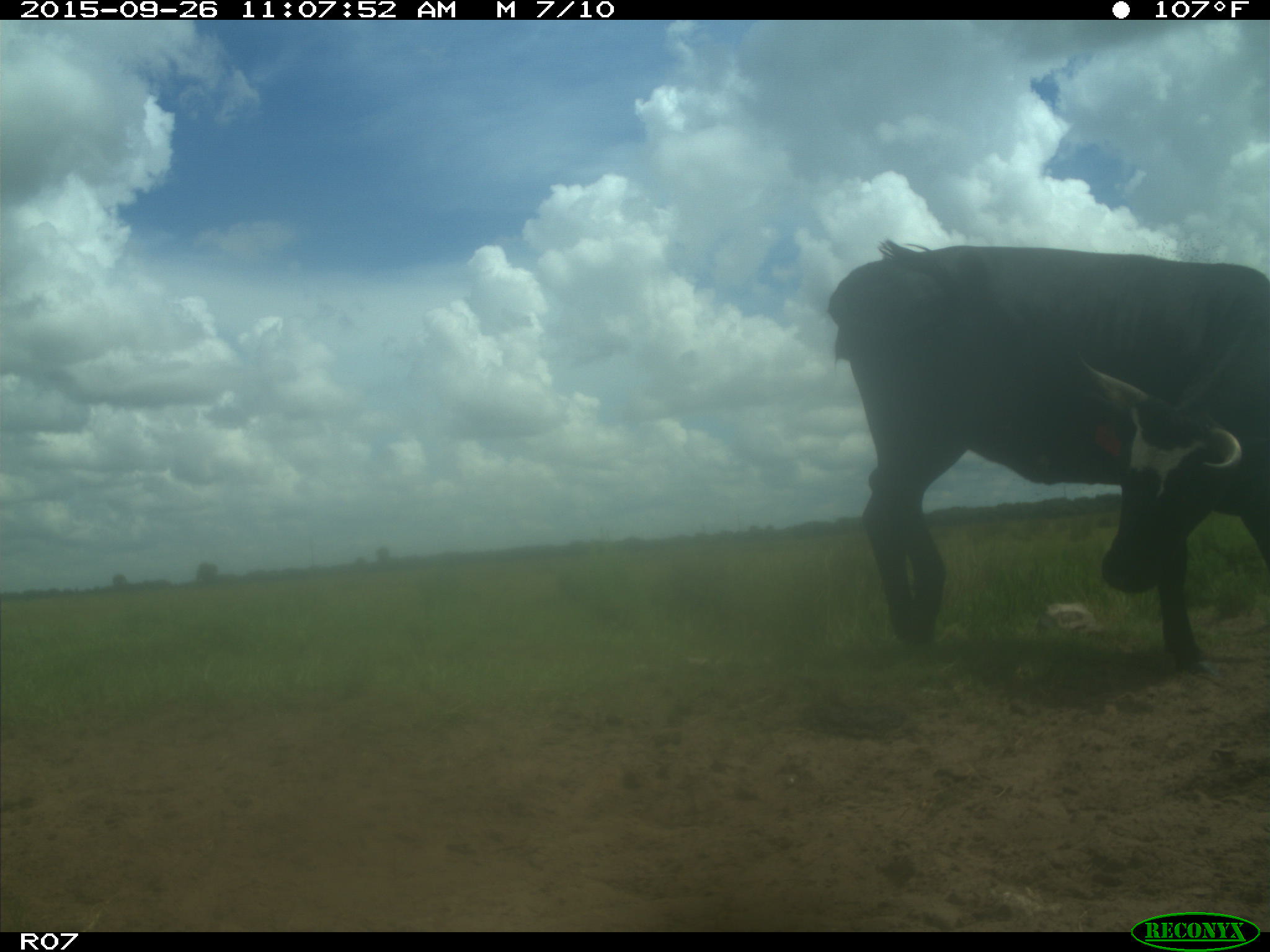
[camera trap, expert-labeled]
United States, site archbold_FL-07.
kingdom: Animalia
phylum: Chordata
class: Mammalia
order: Artiodactyla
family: Bovidae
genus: Bos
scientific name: Bos taurus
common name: domestic cow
Bos taurus (domestic cow).